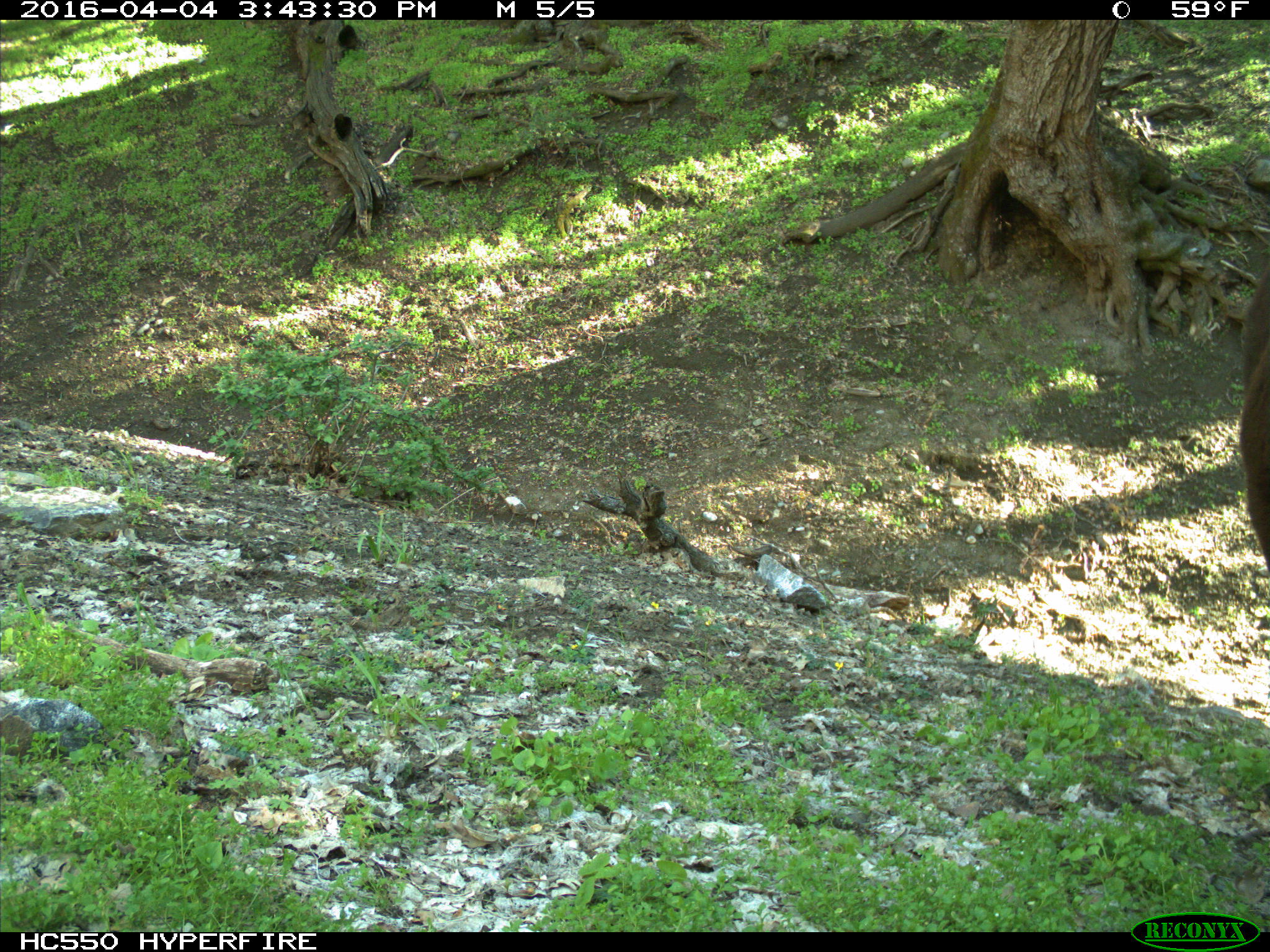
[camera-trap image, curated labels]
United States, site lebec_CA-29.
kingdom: Animalia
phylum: Chordata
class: Mammalia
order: Artiodactyla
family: Bovidae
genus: Bos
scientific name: Bos taurus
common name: domestic cow